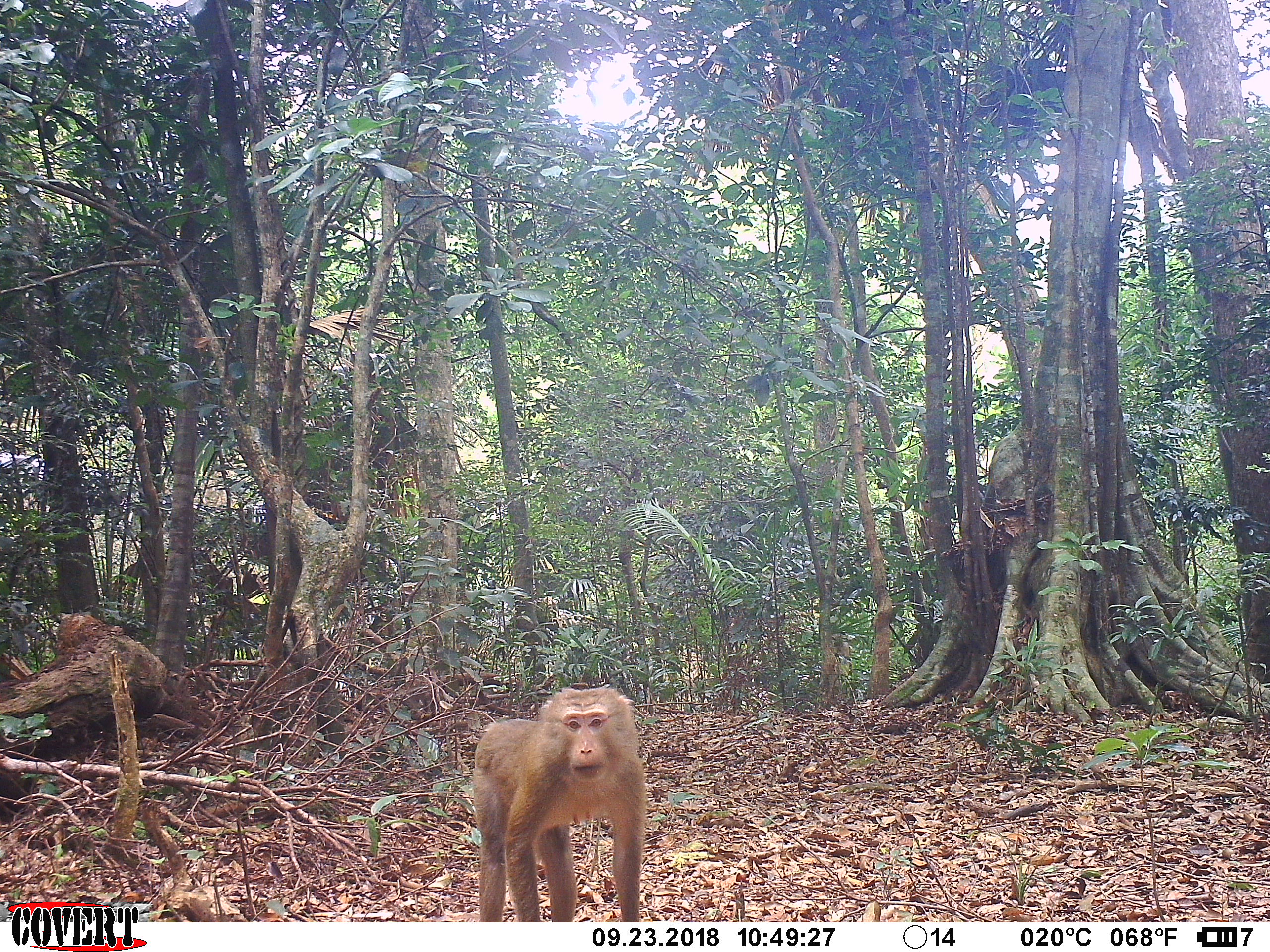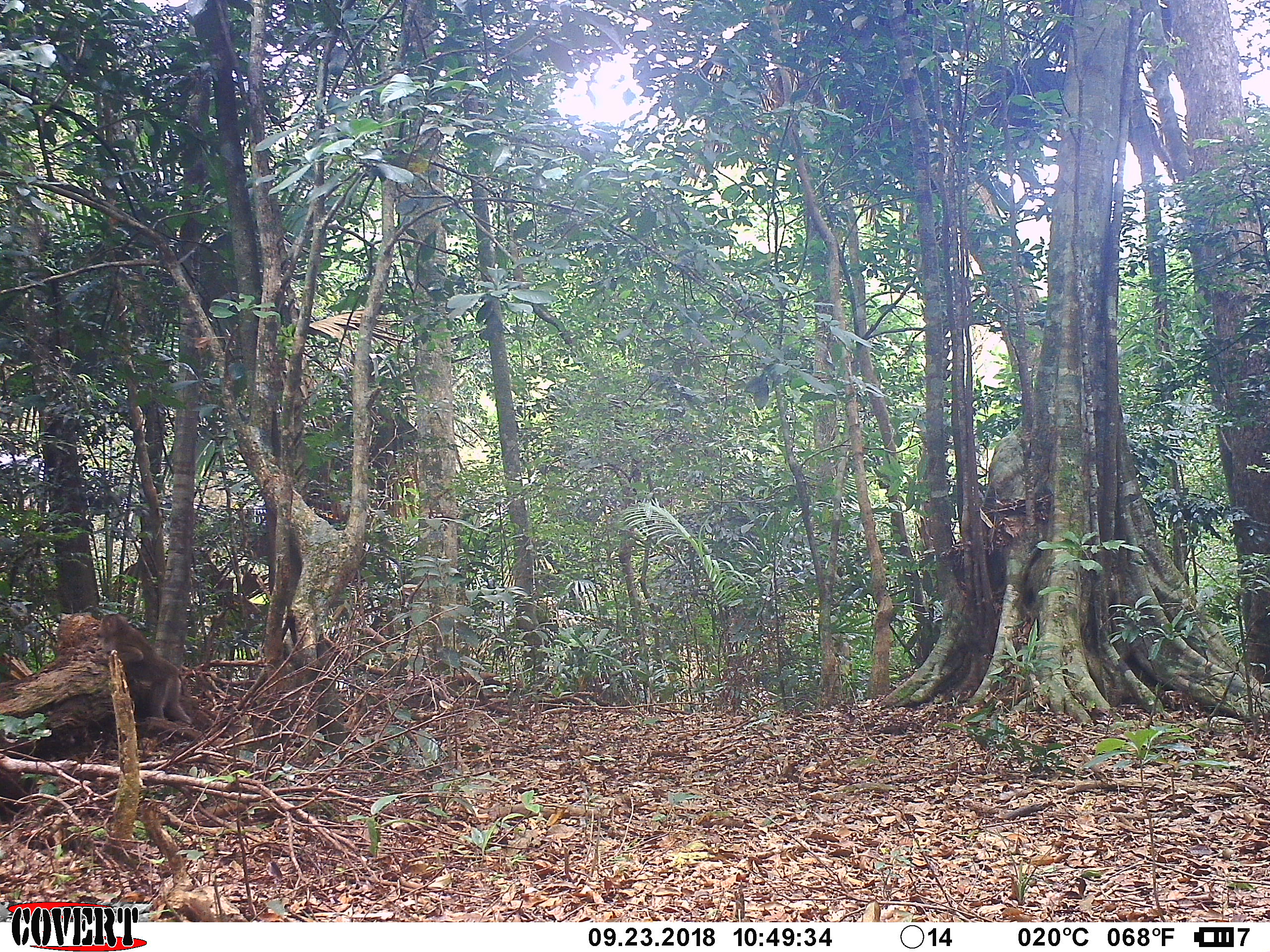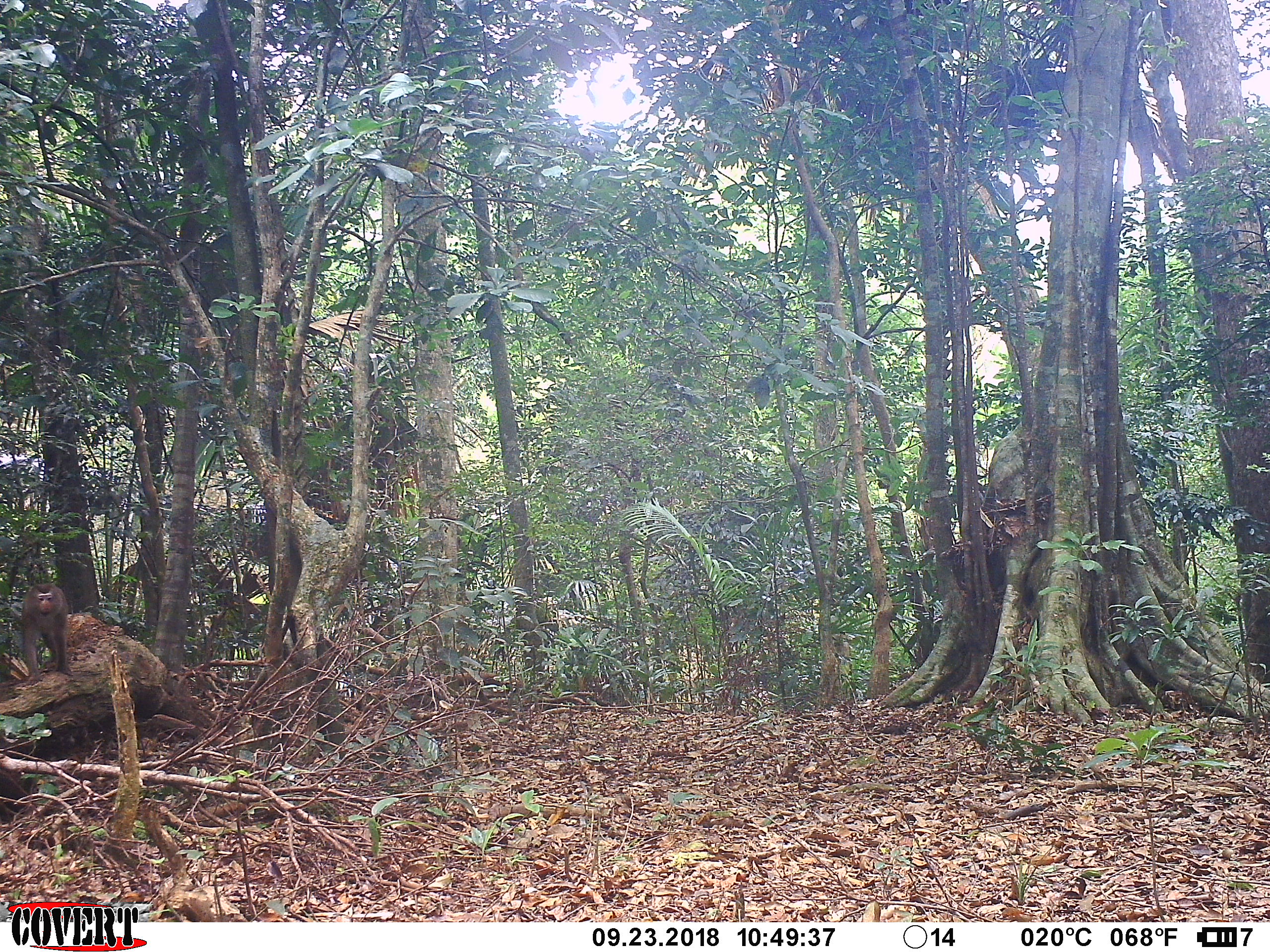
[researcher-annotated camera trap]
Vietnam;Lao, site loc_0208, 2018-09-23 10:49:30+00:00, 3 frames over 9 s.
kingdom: Animalia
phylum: Chordata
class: Mammalia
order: Primates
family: Cercopithecidae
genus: Macaca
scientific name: Macaca nemestrina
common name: pig-tailed macaque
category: pig tailed macaque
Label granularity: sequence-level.